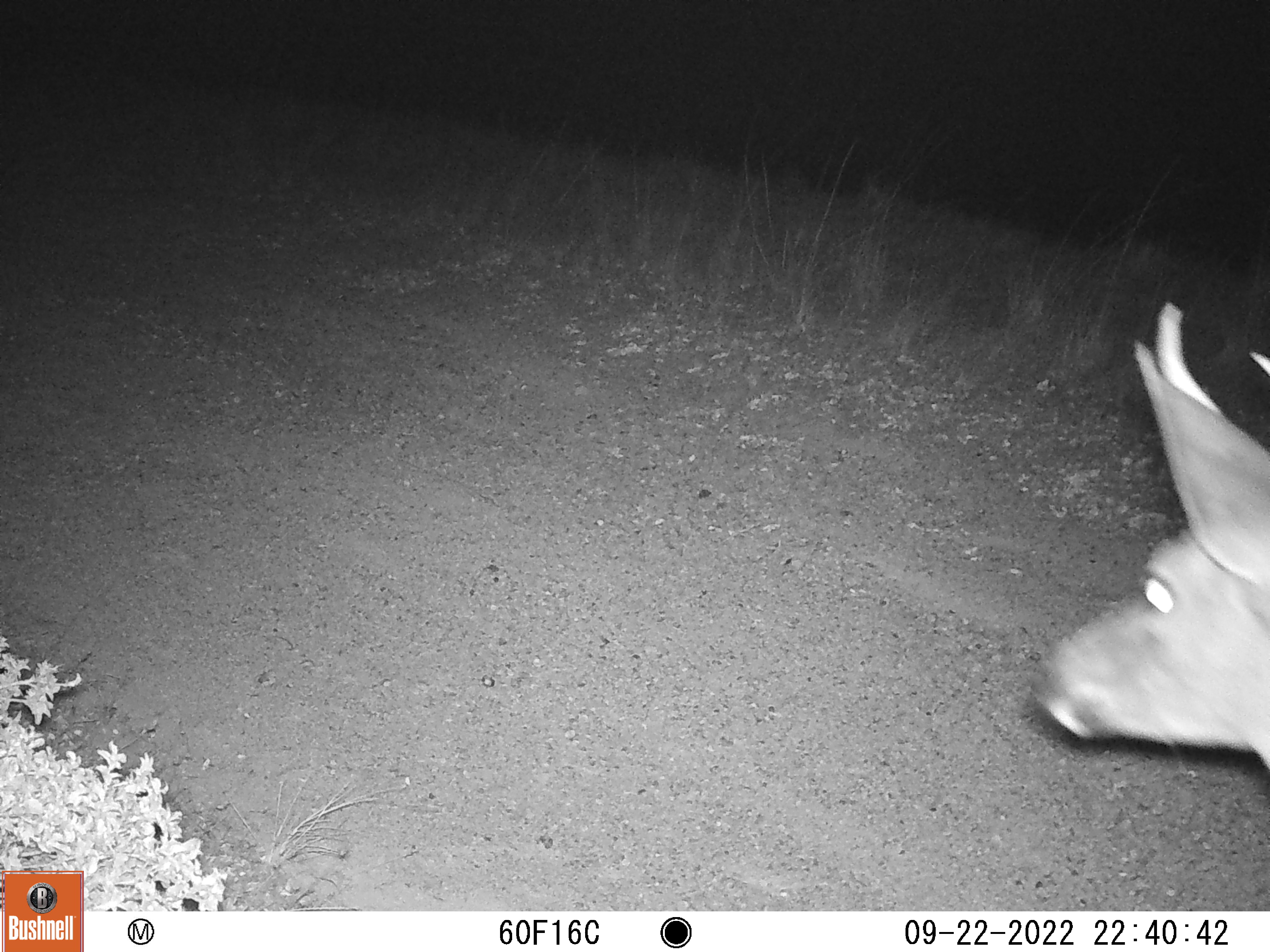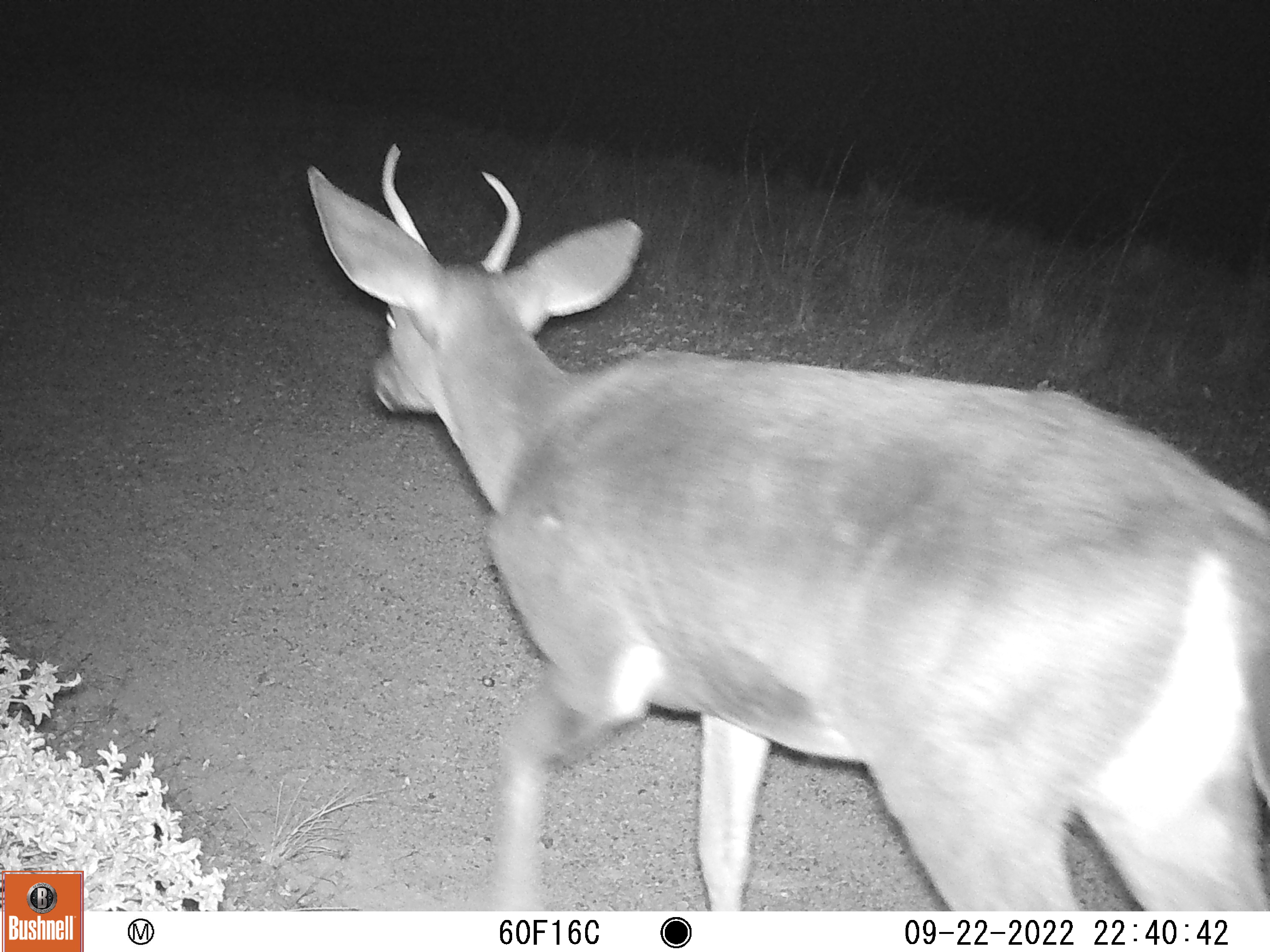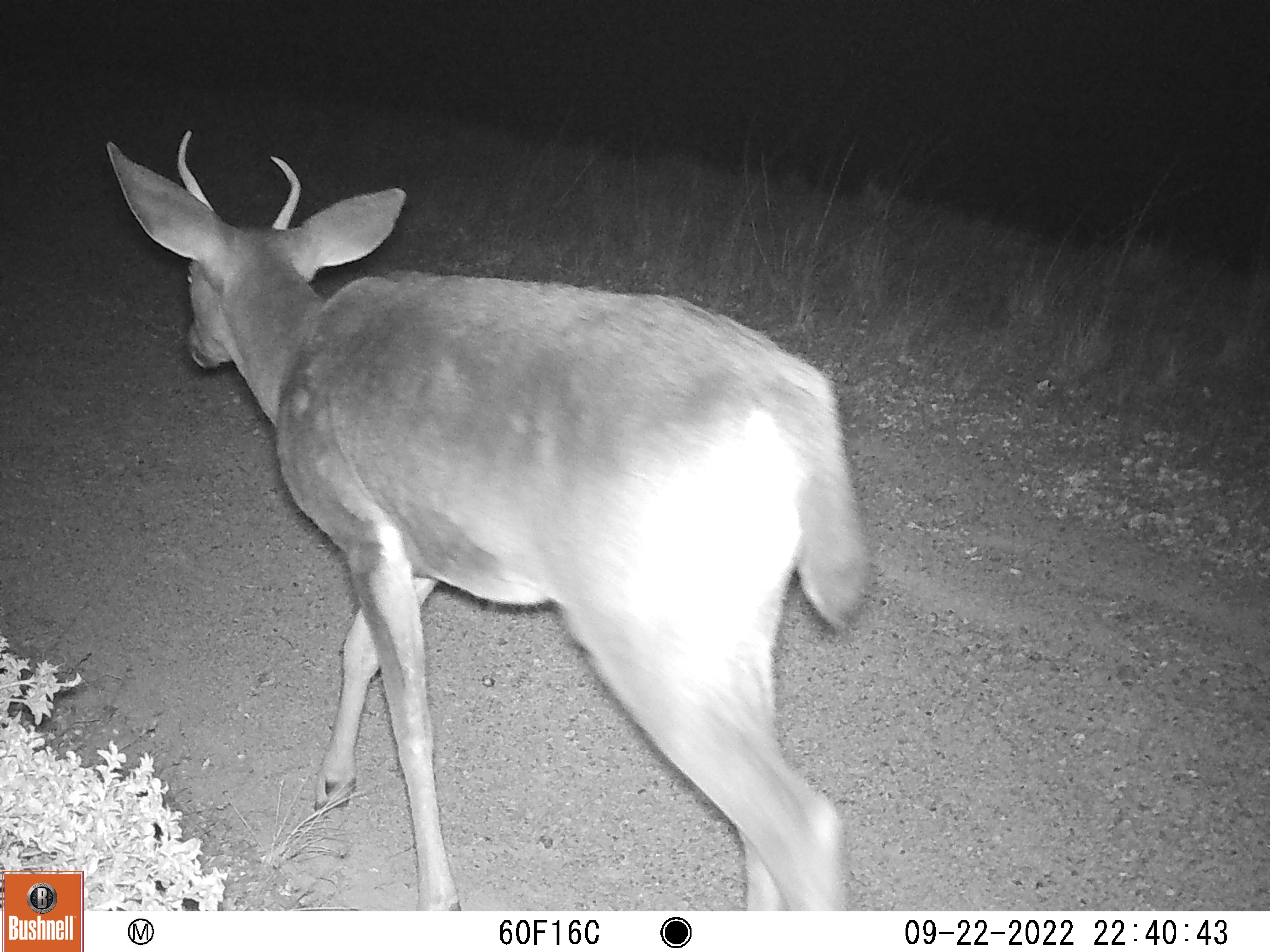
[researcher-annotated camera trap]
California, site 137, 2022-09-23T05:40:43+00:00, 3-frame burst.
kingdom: Animalia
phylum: Chordata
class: Mammalia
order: Artiodactyla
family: Cervidae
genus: Odocoileus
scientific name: Odocoileus hemionus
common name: mule deer